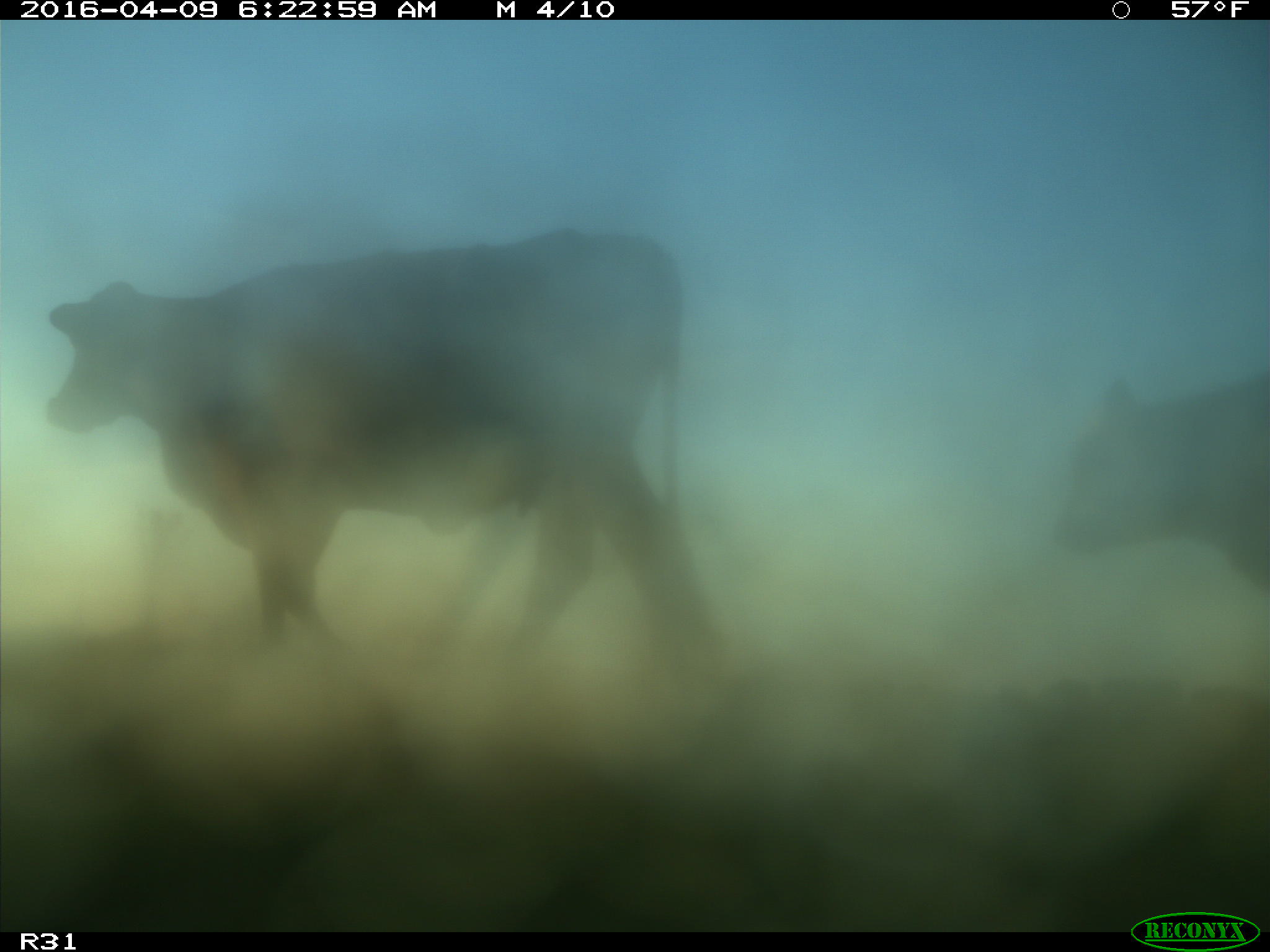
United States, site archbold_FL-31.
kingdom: Animalia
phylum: Chordata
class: Mammalia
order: Artiodactyla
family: Bovidae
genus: Bos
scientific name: Bos taurus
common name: domestic cow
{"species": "Bos taurus (domestic cow)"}